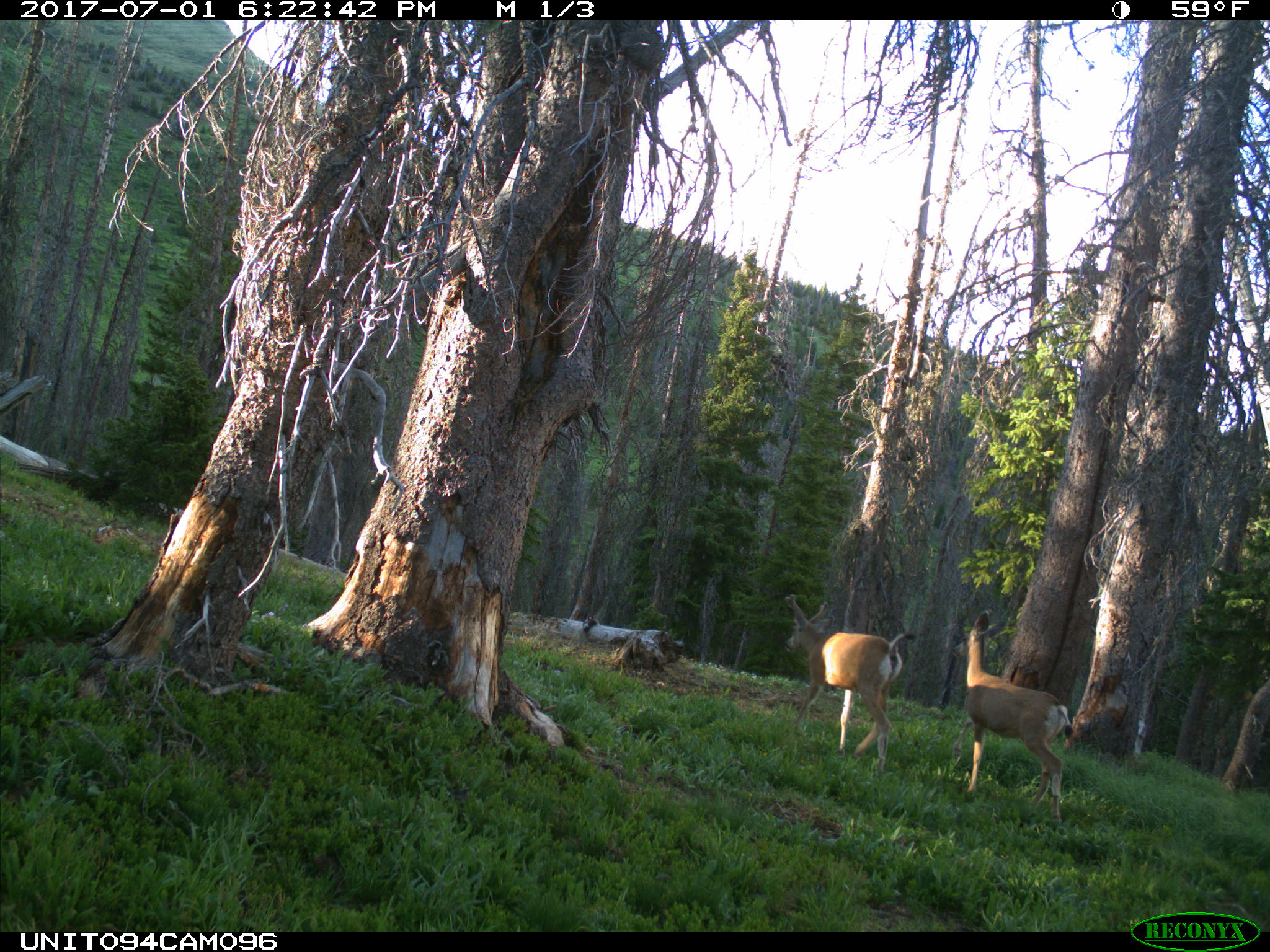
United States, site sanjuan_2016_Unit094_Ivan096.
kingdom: Animalia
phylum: Chordata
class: Mammalia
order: Artiodactyla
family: Cervidae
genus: Odocoileus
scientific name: Odocoileus hemionus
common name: mule deer